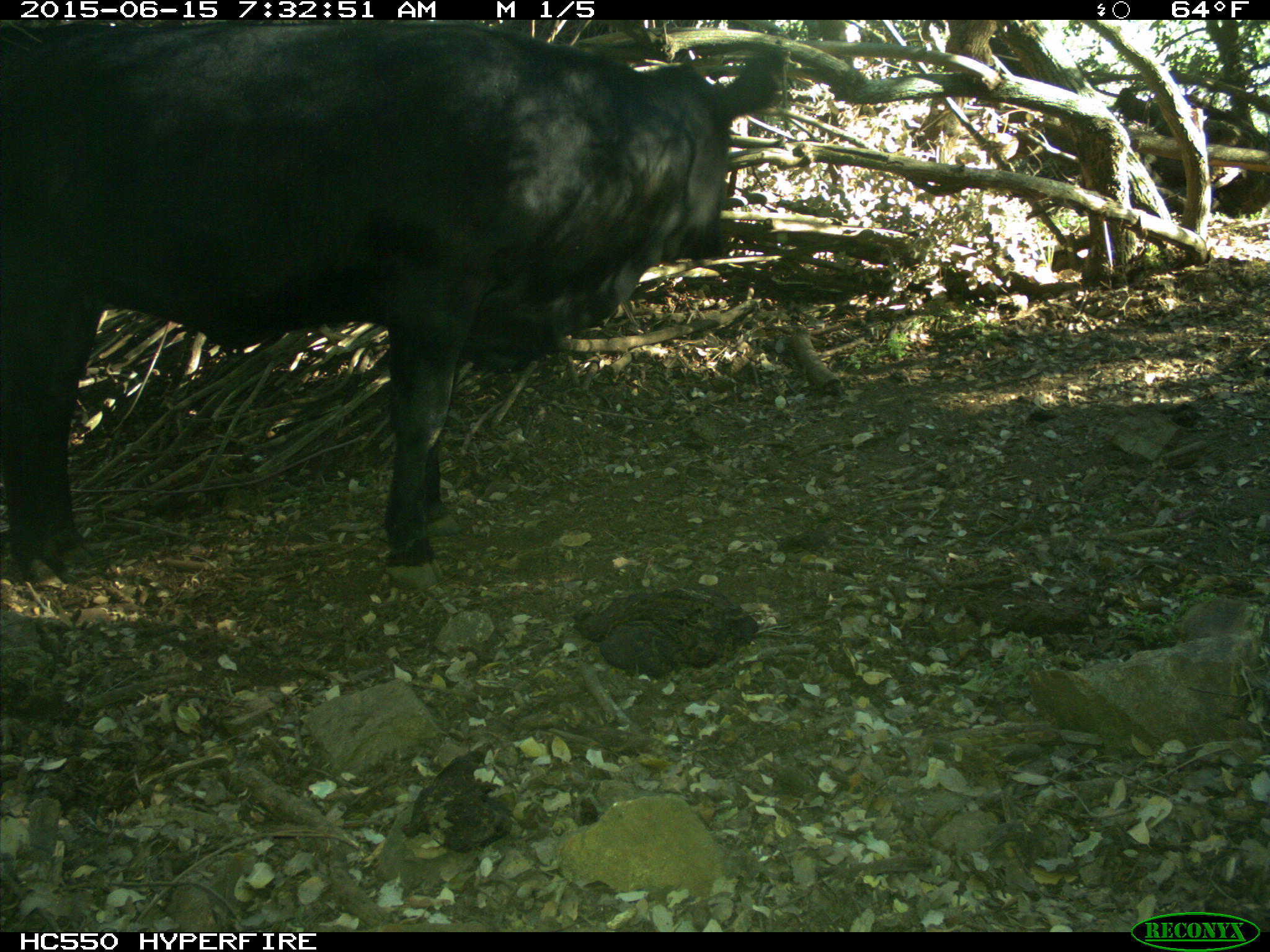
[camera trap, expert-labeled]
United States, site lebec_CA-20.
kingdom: Animalia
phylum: Chordata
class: Mammalia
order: Artiodactyla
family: Bovidae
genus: Bos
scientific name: Bos taurus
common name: domestic cow